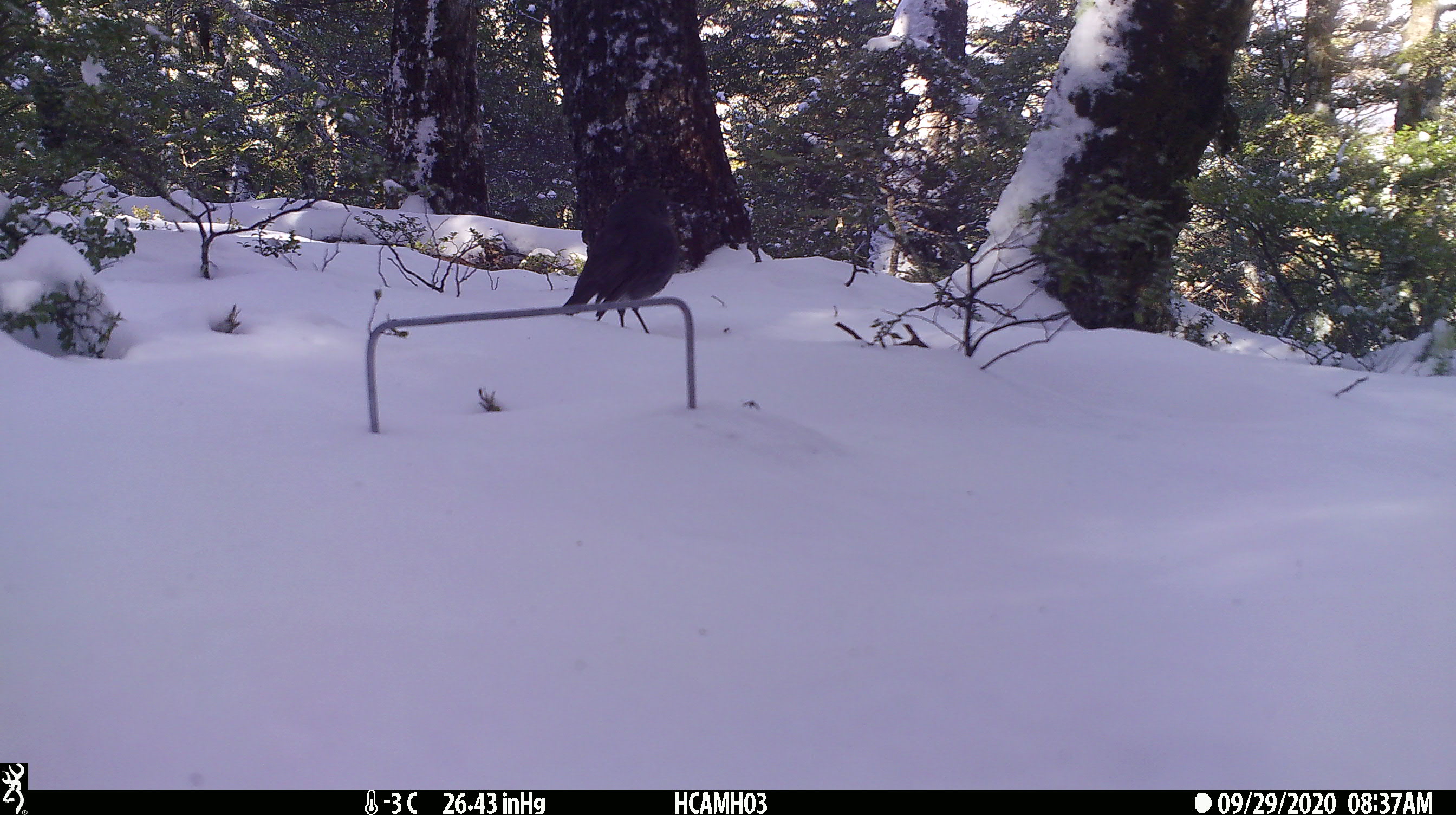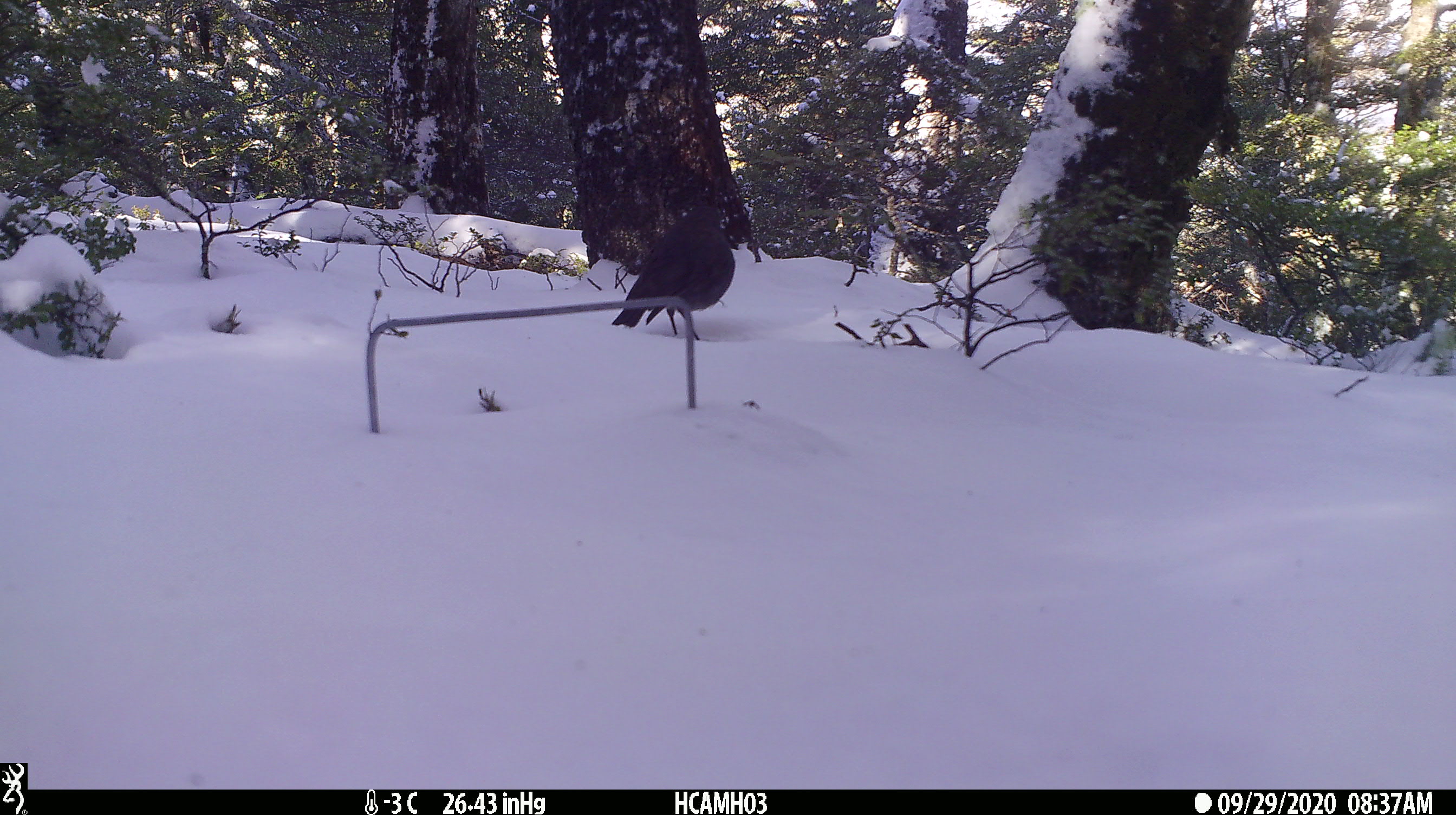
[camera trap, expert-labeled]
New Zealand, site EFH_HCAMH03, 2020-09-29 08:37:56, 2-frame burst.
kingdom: Animalia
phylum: Chordata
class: Aves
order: Passeriformes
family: Turdidae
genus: Turdus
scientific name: Turdus merula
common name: eurasian blackbird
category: blackbird